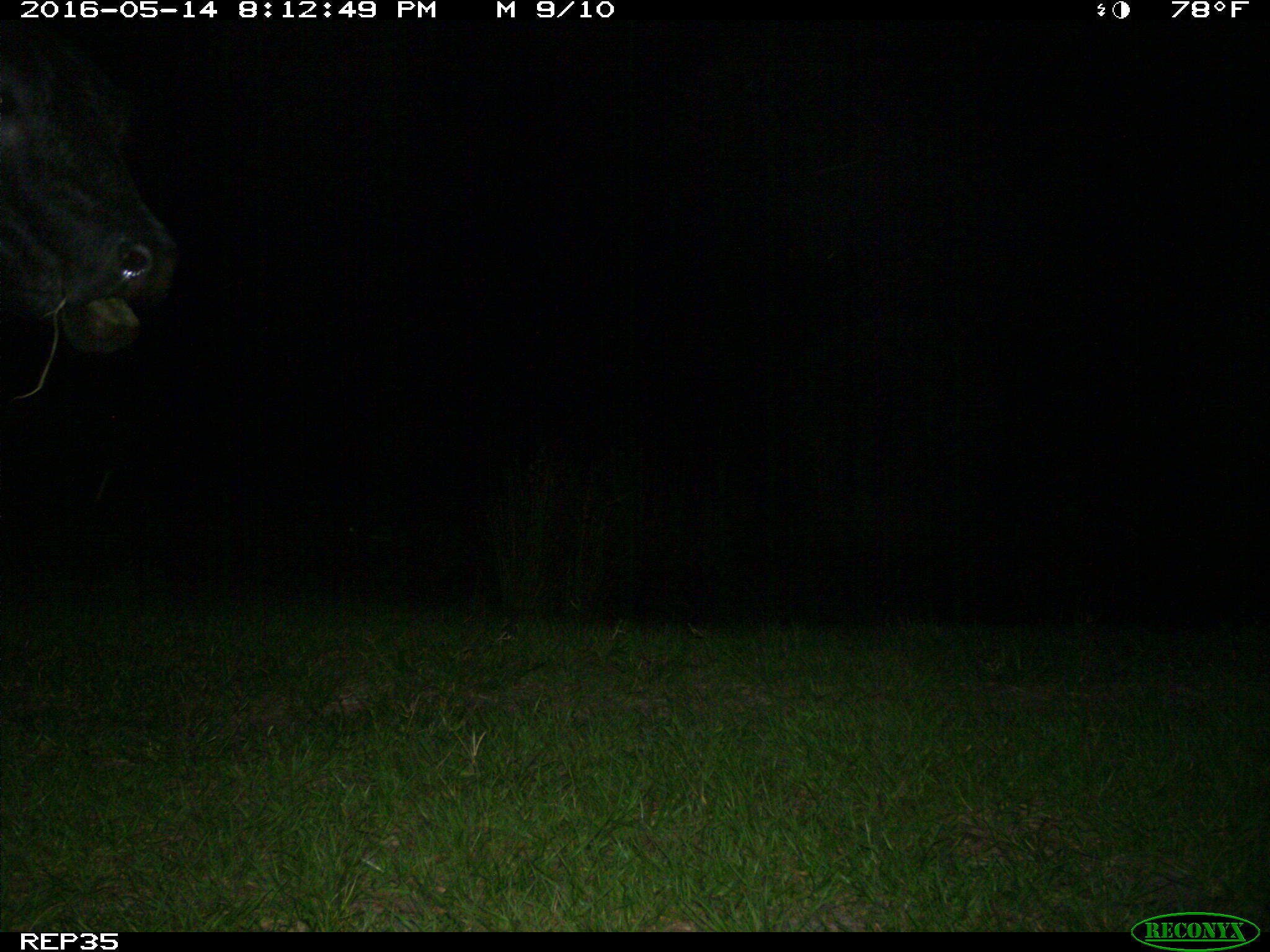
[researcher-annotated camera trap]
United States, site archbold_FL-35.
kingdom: Animalia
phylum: Chordata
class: Mammalia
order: Artiodactyla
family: Bovidae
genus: Bos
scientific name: Bos taurus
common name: domestic cow